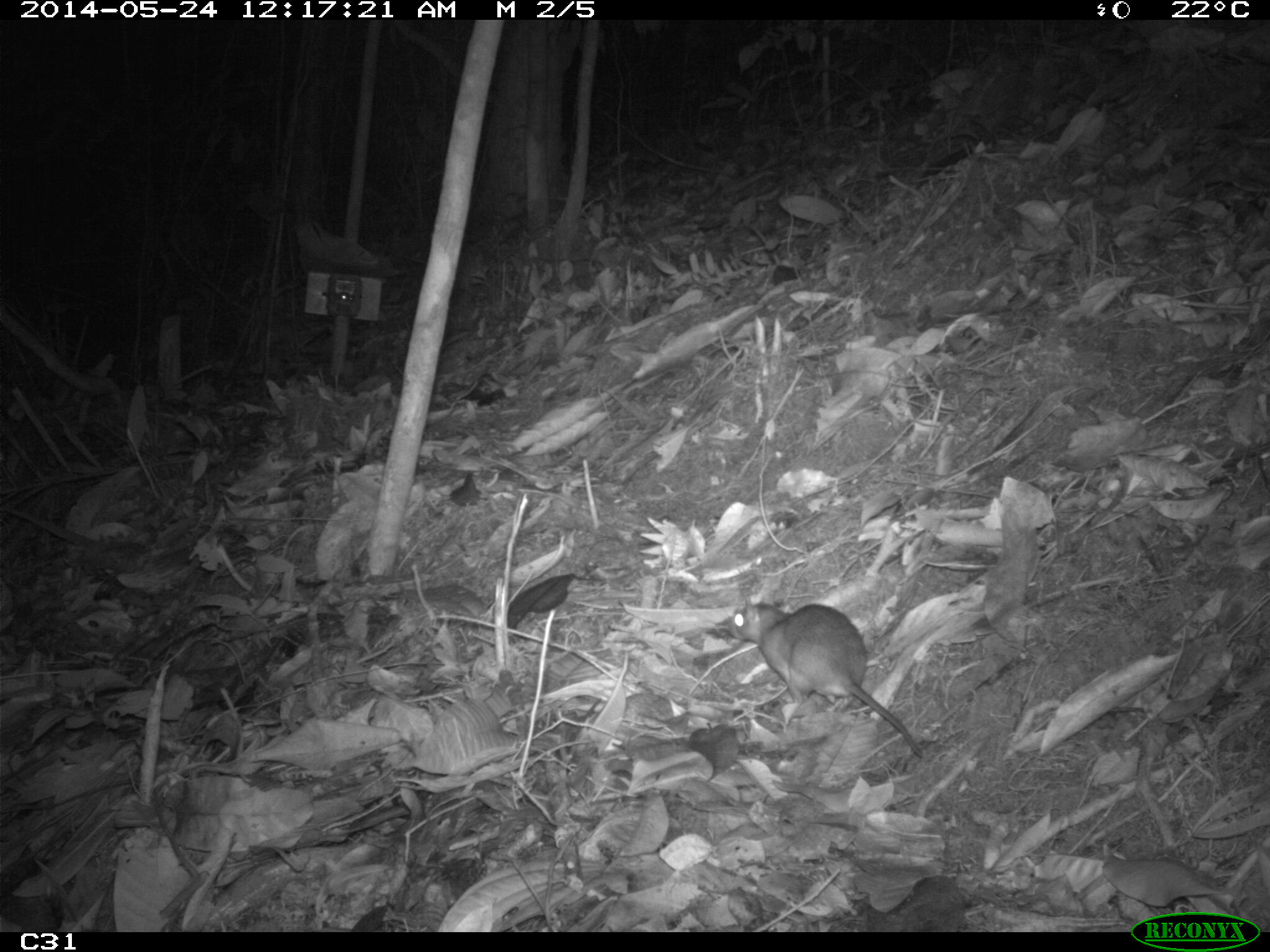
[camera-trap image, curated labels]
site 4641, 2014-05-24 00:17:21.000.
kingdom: Animalia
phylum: Chordata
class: Mammalia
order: Rodentia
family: Muridae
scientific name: Muridae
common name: mice, rats, and gerbils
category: unknown mouse or rat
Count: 1.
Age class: adult.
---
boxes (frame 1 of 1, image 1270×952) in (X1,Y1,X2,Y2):
unknown mouse or rat: (727,599,923,758)